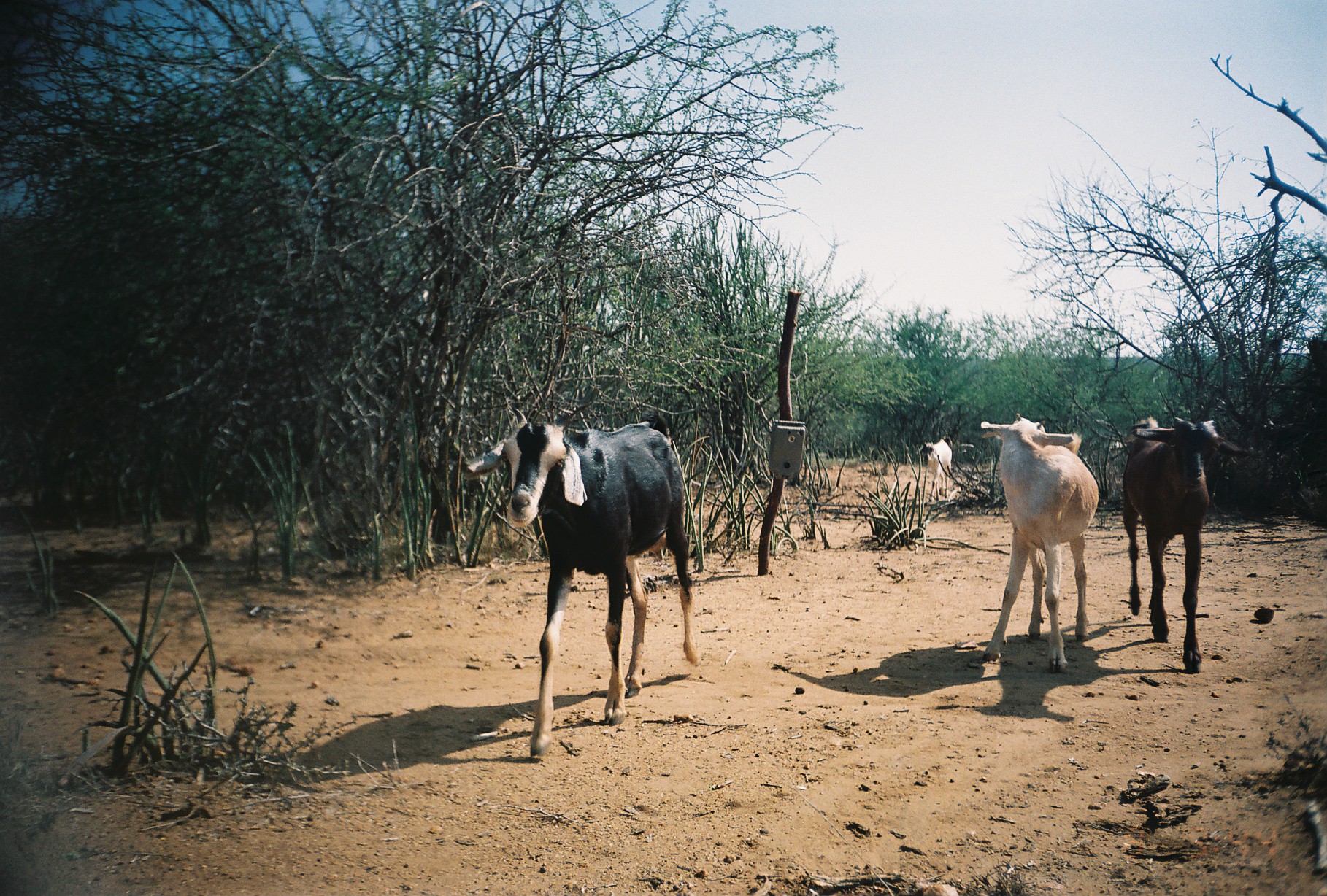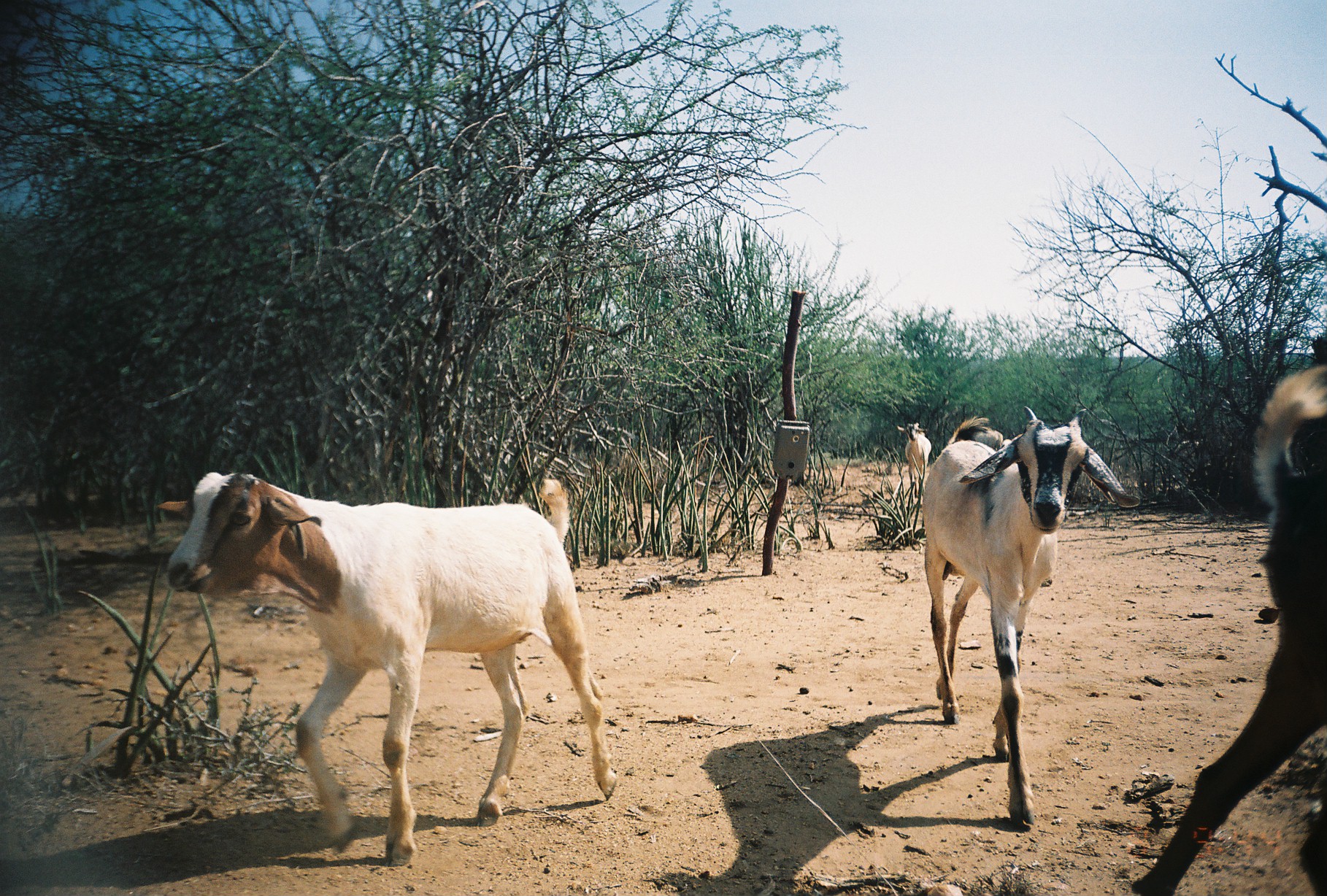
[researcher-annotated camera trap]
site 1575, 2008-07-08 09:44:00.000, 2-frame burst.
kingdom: Animalia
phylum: Chordata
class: Mammalia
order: Artiodactyla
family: Bovidae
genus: Capra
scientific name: Capra aegagrus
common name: wild goat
Capra aegagrus (wild goat), count 4.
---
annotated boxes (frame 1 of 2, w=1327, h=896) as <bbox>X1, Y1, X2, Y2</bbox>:
capra aegagrus: <bbox>460, 406, 700, 761</bbox>; <bbox>1122, 417, 1253, 676</bbox>; <bbox>975, 413, 1098, 671</bbox>; <bbox>919, 435, 955, 506</bbox>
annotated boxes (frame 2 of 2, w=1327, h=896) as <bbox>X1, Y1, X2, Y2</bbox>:
capra aegagrus: <bbox>157, 470, 619, 870</bbox>; <bbox>1130, 357, 1326, 892</bbox>; <bbox>920, 403, 1141, 829</bbox>; <bbox>896, 420, 934, 498</bbox>; <bbox>973, 425, 1004, 451</bbox>